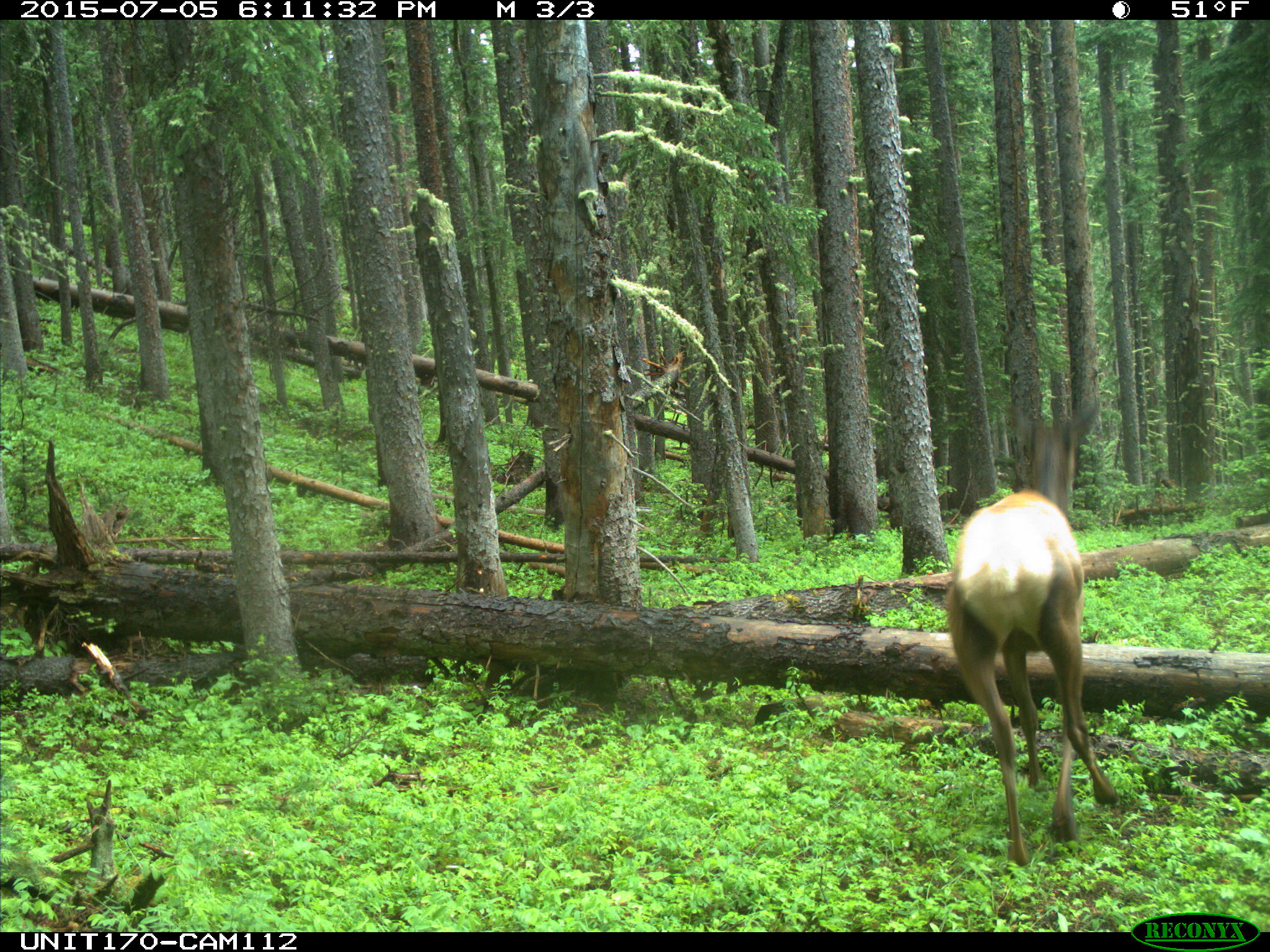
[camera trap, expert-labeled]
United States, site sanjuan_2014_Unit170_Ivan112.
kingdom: Animalia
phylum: Chordata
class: Mammalia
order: Artiodactyla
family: Cervidae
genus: Cervus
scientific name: Cervus elaphus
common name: red deer